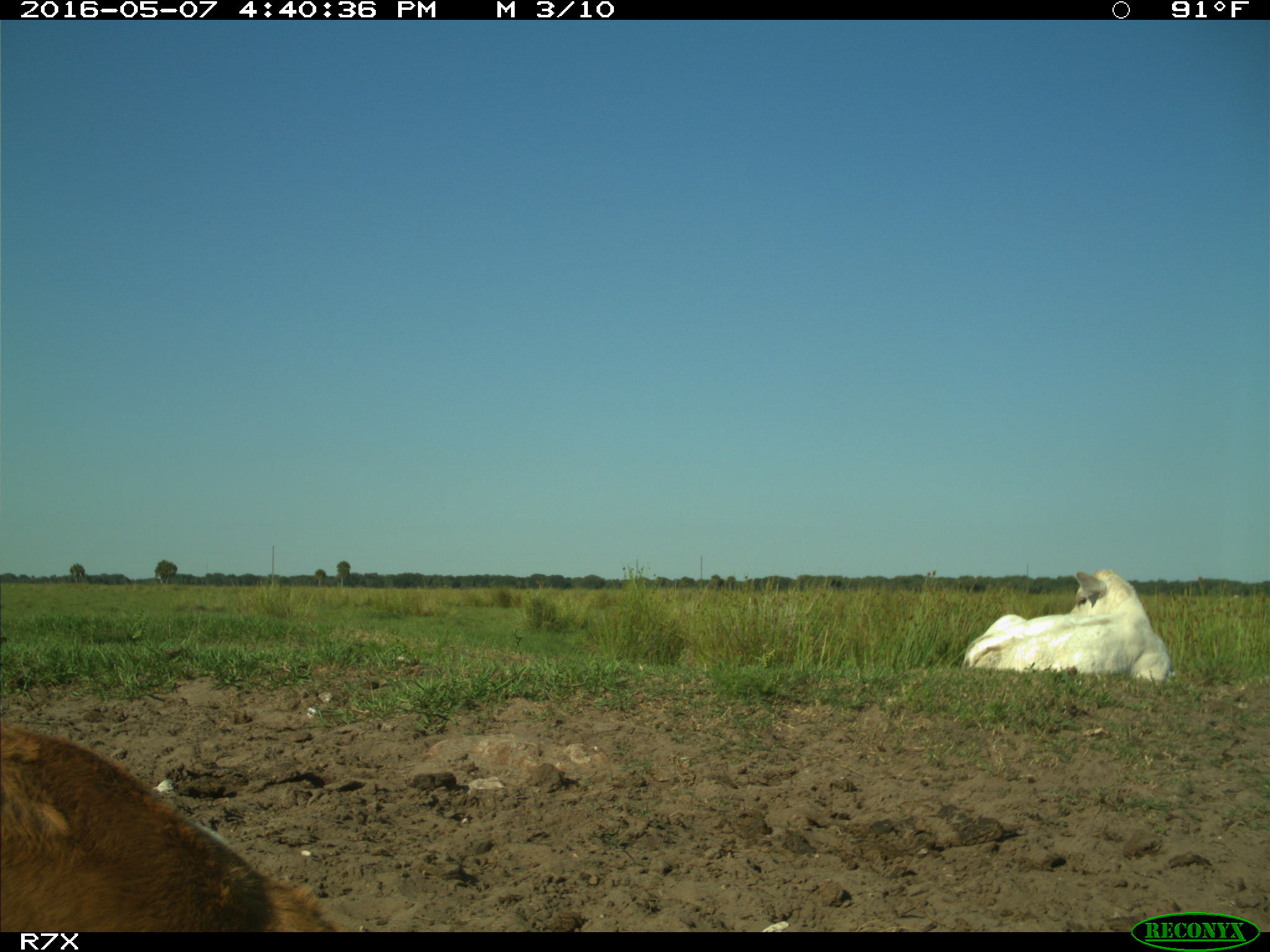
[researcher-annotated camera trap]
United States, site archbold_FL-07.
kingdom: Animalia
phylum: Chordata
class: Mammalia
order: Artiodactyla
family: Bovidae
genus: Bos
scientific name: Bos taurus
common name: domestic cow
Bos taurus (domestic cow).